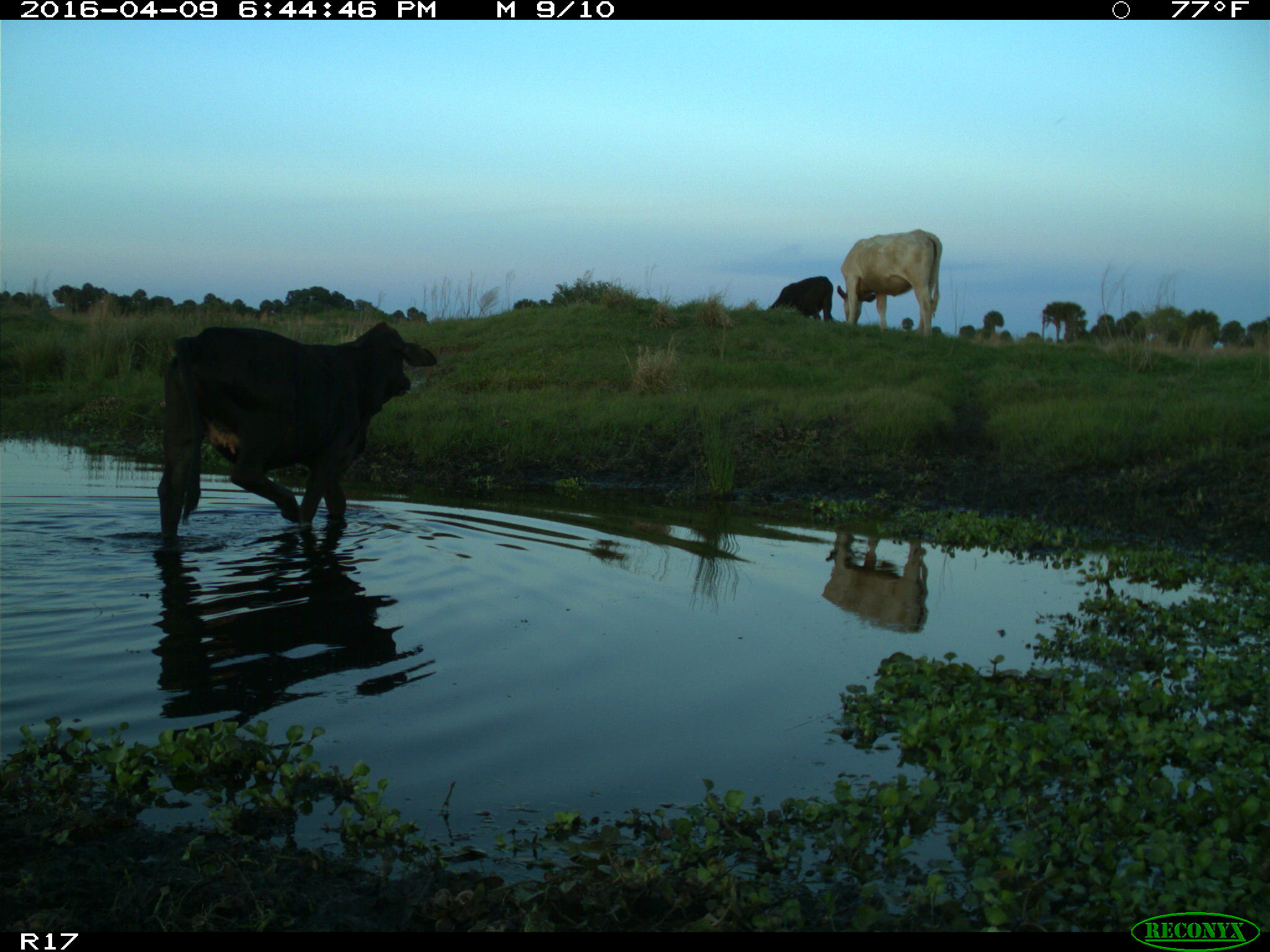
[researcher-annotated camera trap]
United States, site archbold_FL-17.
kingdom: Animalia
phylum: Chordata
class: Mammalia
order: Artiodactyla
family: Bovidae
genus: Bos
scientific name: Bos taurus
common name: domestic cow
Bos taurus (domestic cow).